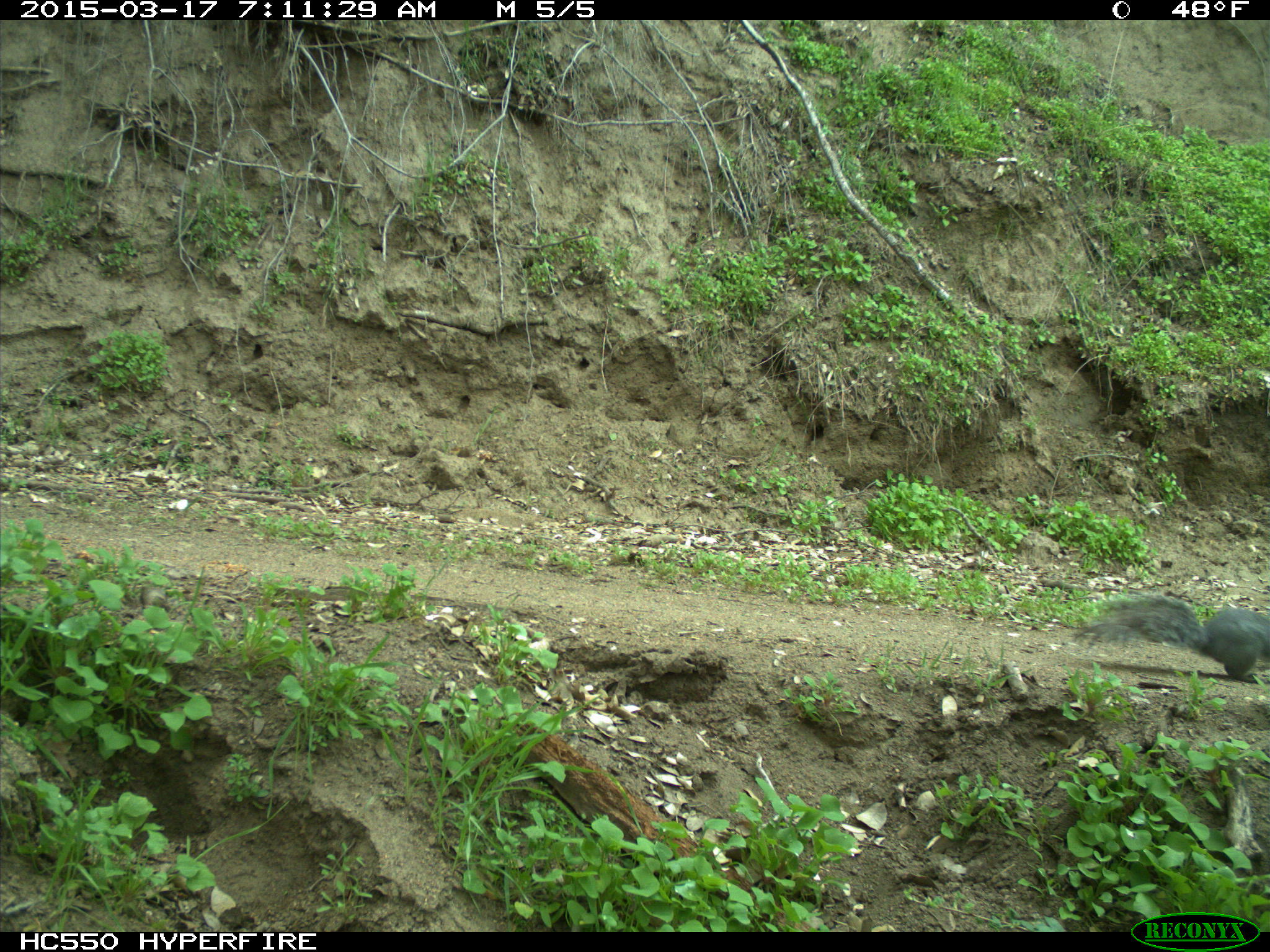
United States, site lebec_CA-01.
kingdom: Animalia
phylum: Chordata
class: Mammalia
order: Rodentia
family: Sciuridae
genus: Sciurus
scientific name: Sciurus carolinensis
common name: eastern gray squirrel